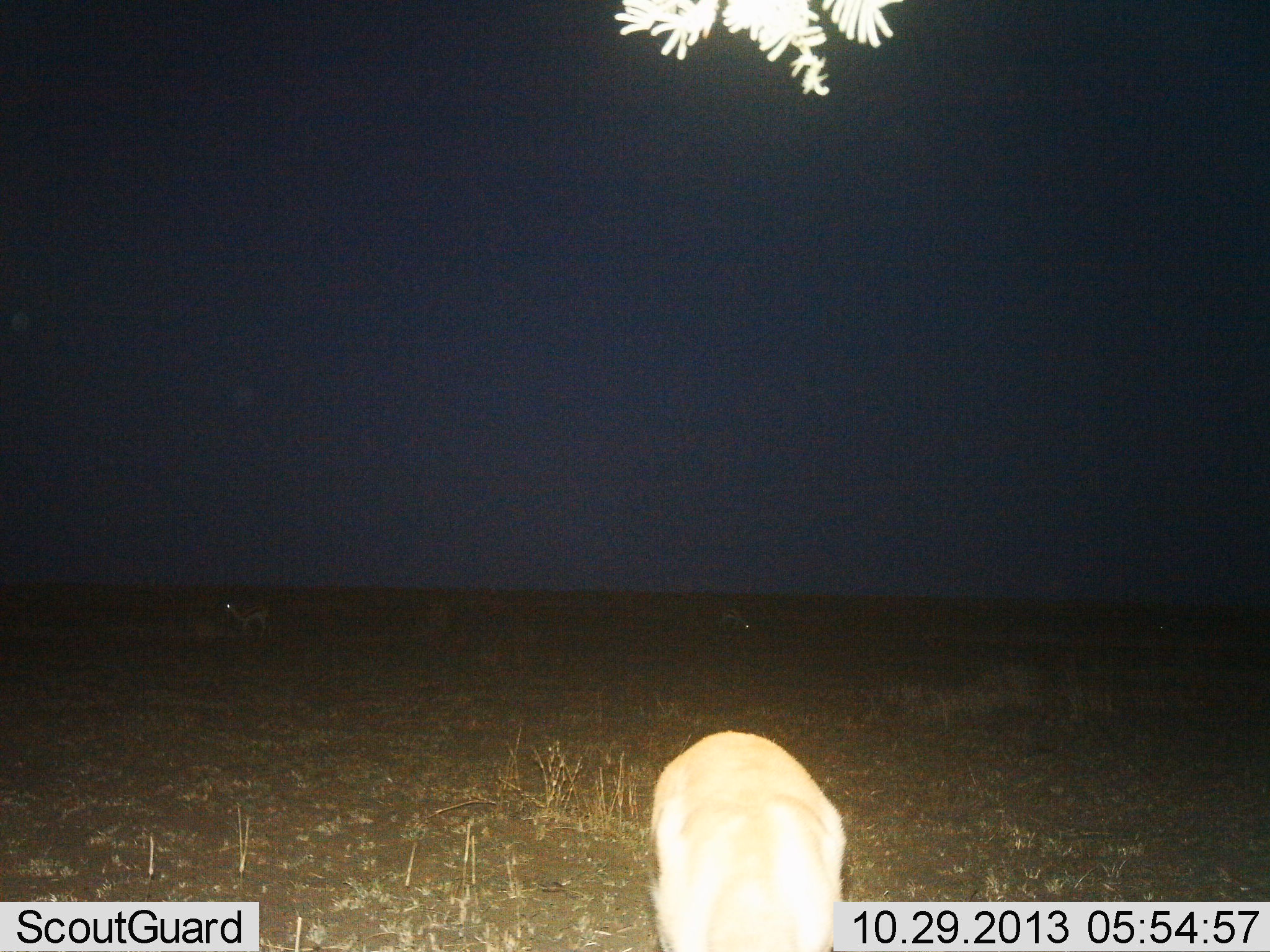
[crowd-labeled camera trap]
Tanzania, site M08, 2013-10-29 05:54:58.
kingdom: Animalia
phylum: Chordata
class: Mammalia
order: Artiodactyla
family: Bovidae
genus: Eudorcas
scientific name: Eudorcas thomsonii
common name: thomson's gazelle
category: gazellethomsons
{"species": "gazellethomsons (thomson's gazelle) (Eudorcas thomsonii)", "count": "3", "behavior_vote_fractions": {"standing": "50%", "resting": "0%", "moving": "0%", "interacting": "0%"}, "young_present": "0%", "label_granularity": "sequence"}